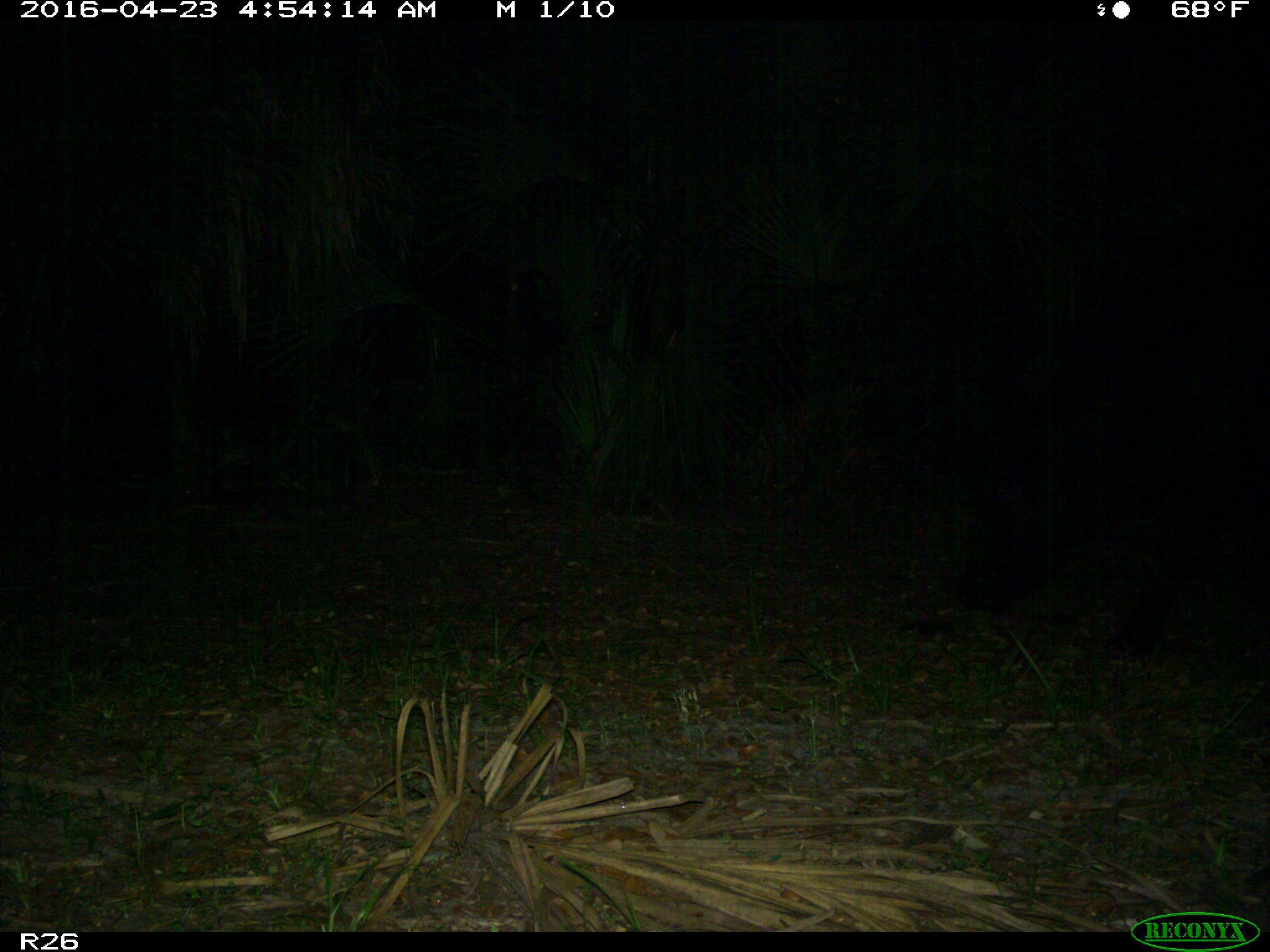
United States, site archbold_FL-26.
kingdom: Animalia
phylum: Chordata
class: Mammalia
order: Artiodactyla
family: Bovidae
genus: Bos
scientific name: Bos taurus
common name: domestic cow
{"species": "Bos taurus (domestic cow)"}